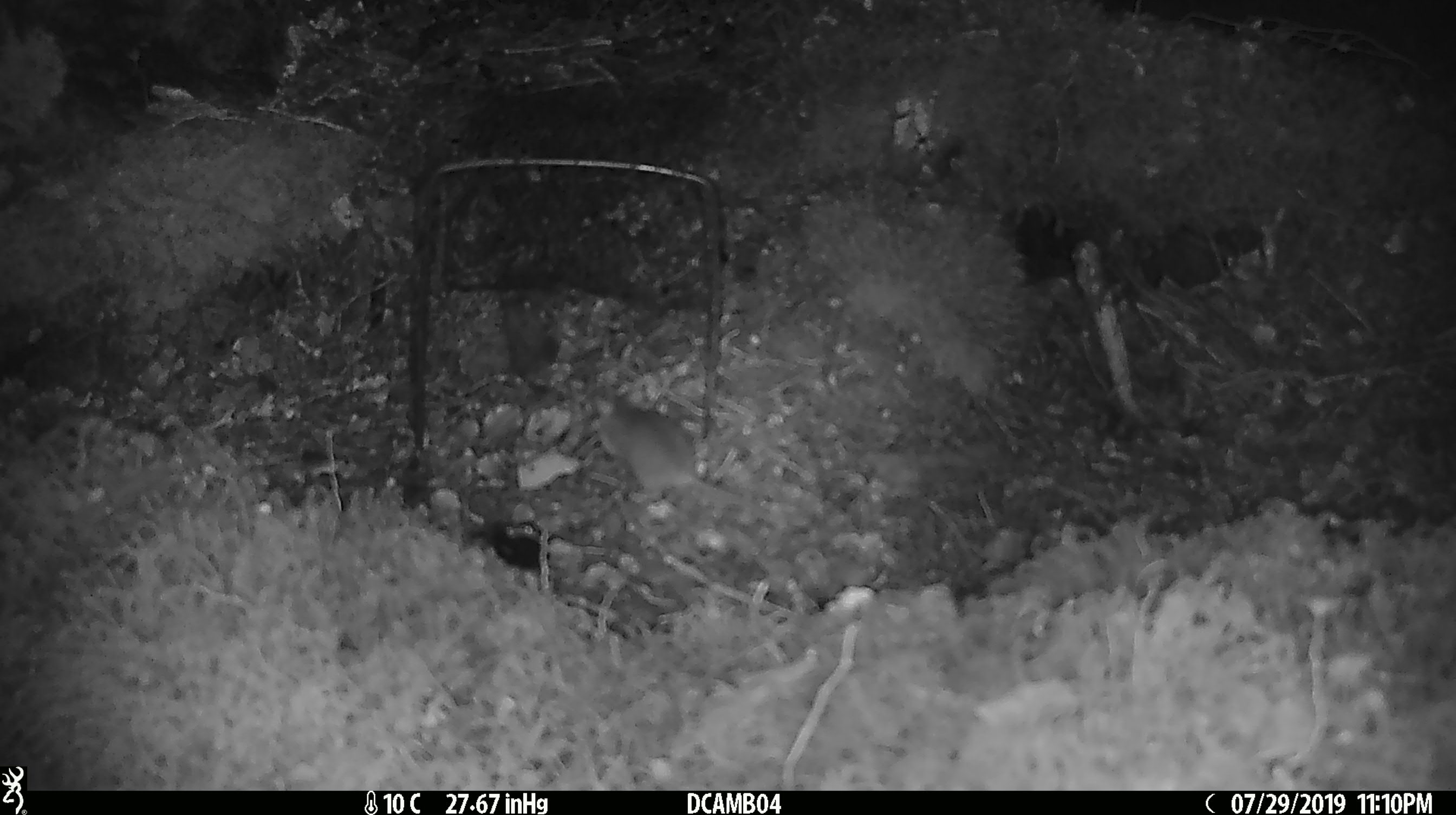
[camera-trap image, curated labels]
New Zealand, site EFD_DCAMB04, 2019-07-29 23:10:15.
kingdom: Animalia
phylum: Chordata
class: Mammalia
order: Rodentia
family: Muridae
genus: Mus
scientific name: Mus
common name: mouse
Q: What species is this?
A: Mouse (Mus).